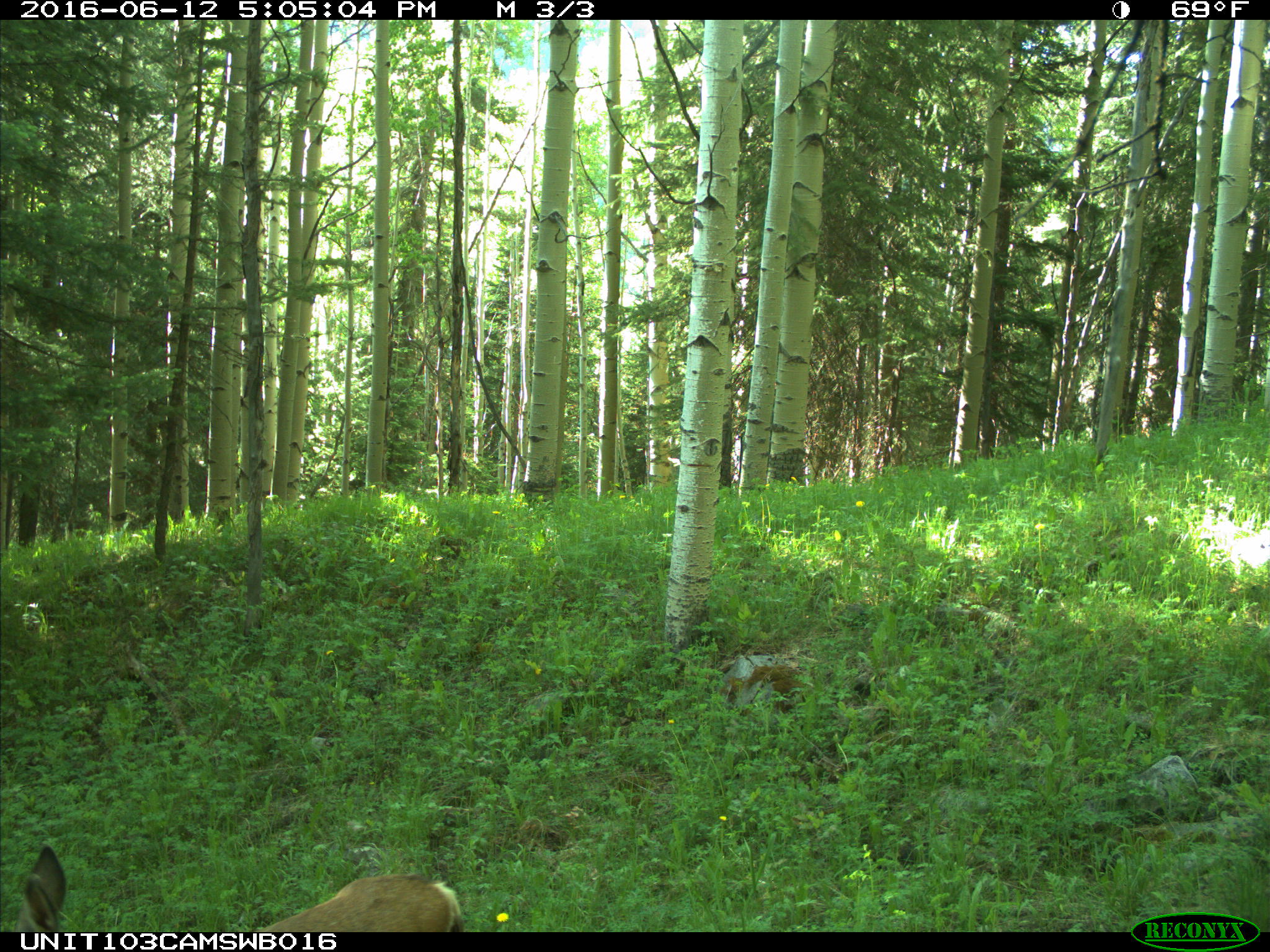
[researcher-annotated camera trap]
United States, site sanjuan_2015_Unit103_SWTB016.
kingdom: Animalia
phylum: Chordata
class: Mammalia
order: Artiodactyla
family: Cervidae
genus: Odocoileus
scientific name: Odocoileus hemionus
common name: mule deer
Odocoileus hemionus (mule deer).